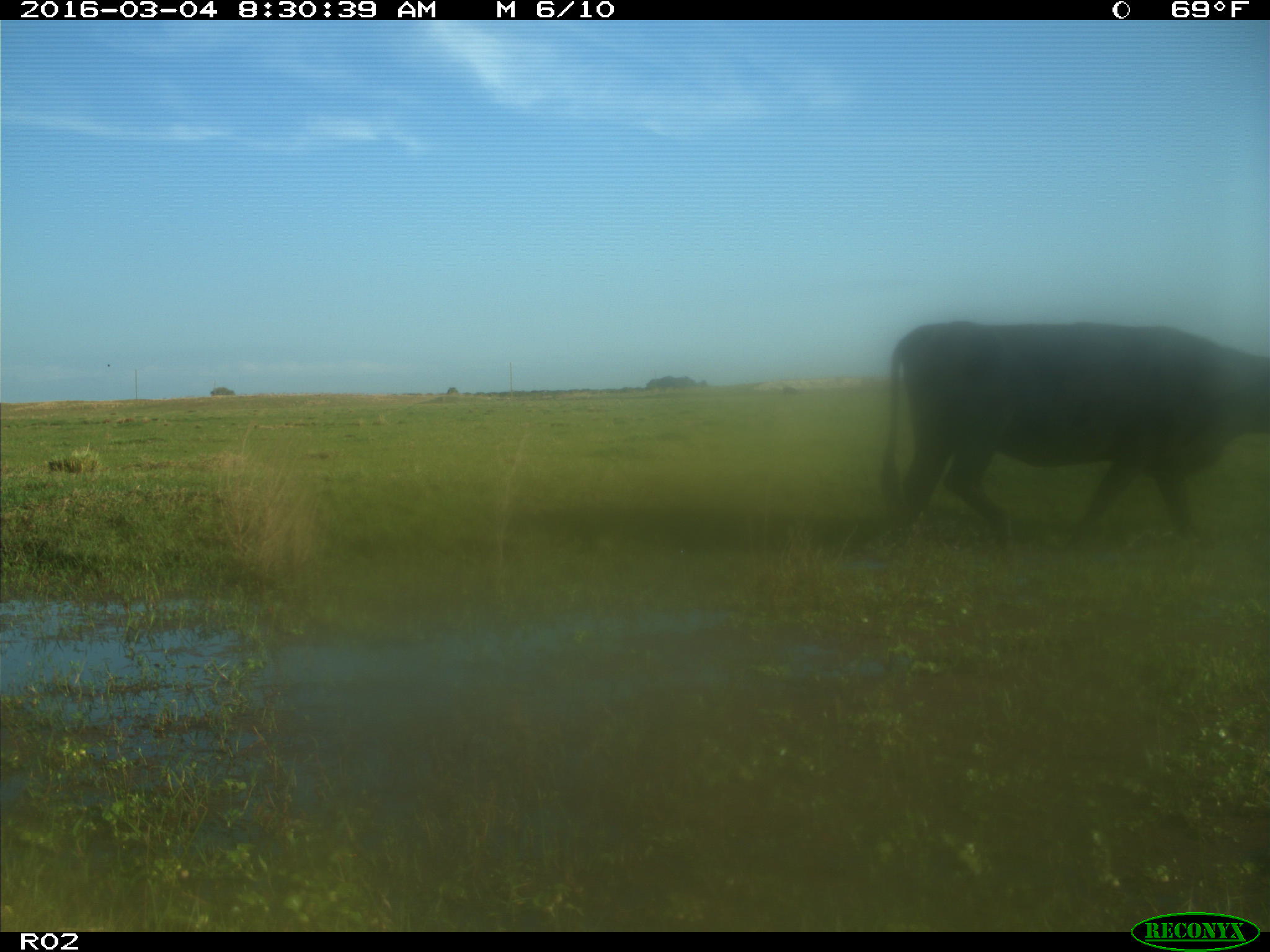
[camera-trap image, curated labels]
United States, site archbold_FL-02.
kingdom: Animalia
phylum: Chordata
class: Mammalia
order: Artiodactyla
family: Bovidae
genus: Bos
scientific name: Bos taurus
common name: domestic cow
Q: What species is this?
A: Bos taurus (domestic cow).